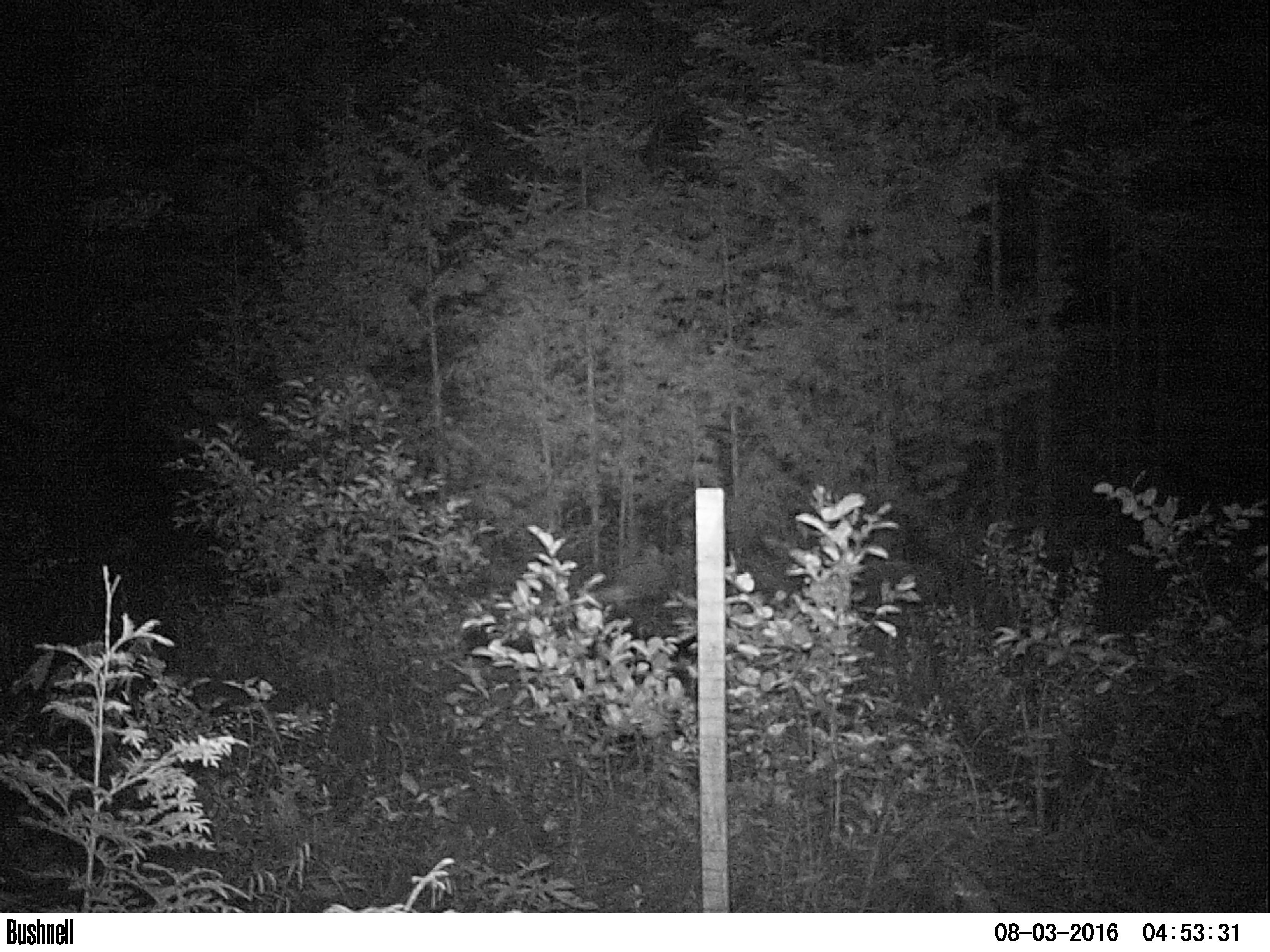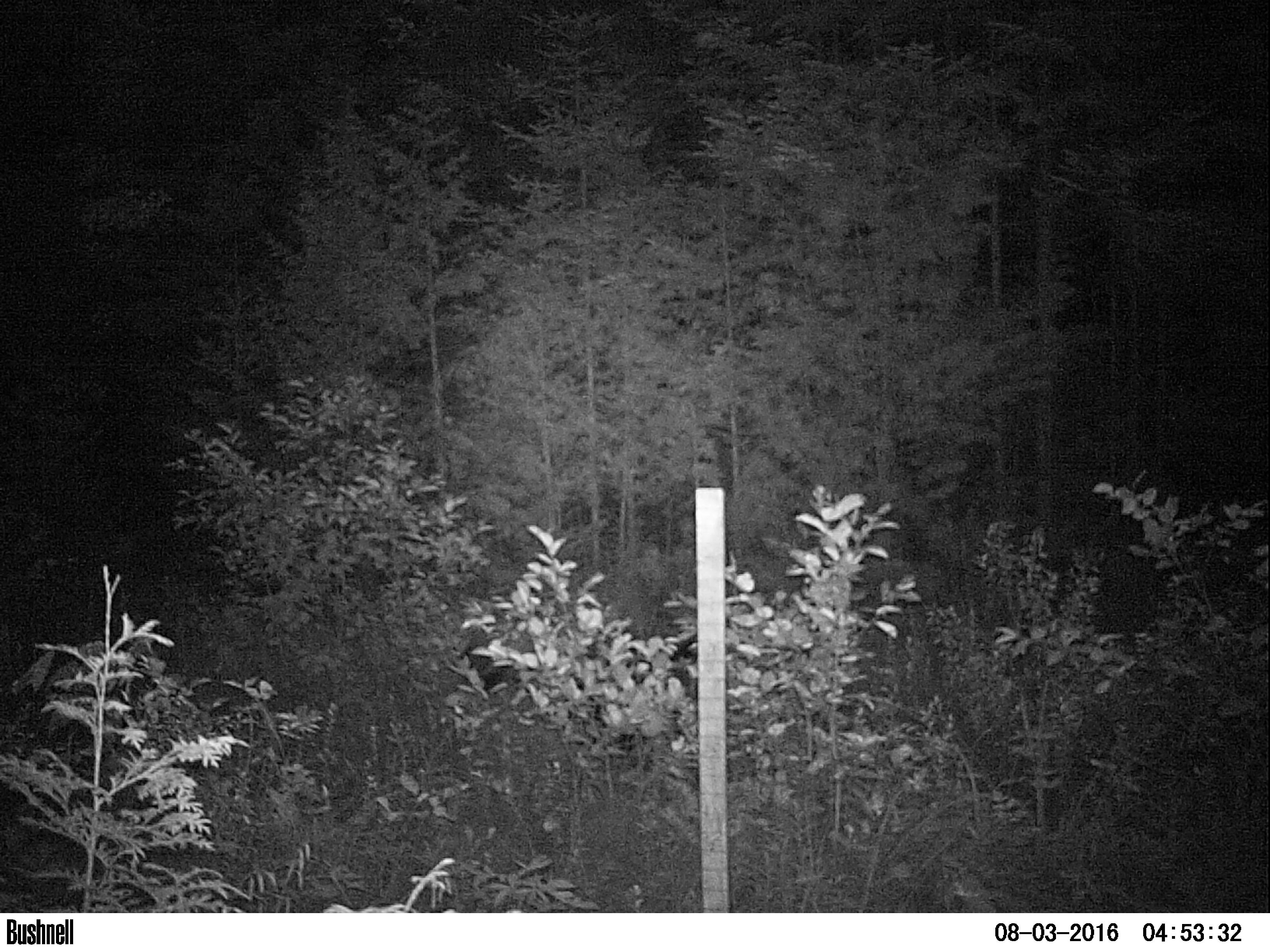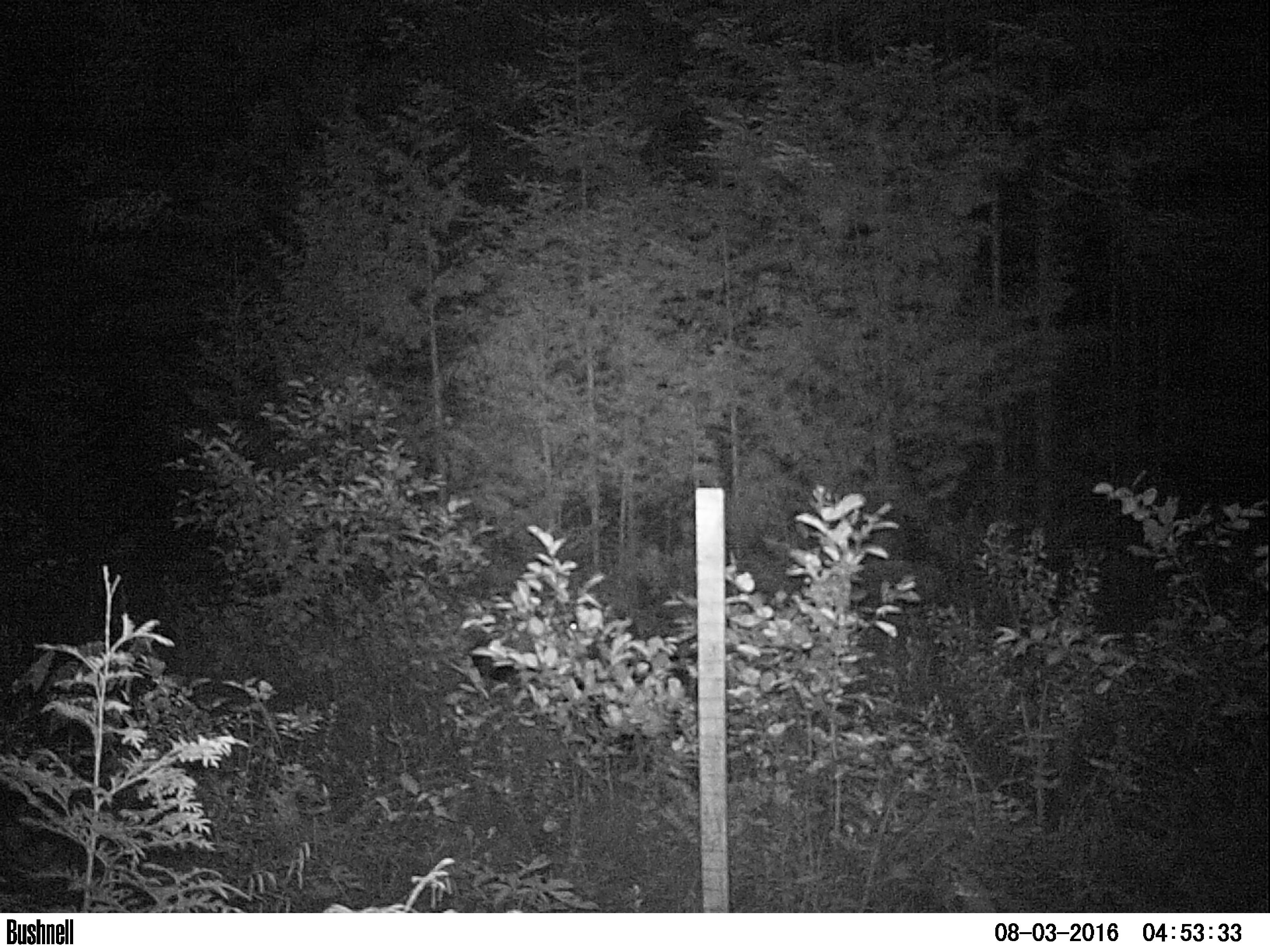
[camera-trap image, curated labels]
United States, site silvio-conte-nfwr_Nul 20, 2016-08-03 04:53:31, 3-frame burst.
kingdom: Animalia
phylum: Chordata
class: Mammalia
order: Artiodactyla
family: Cervidae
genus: Alces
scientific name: Alces alces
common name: moose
Moose (Alces alces).